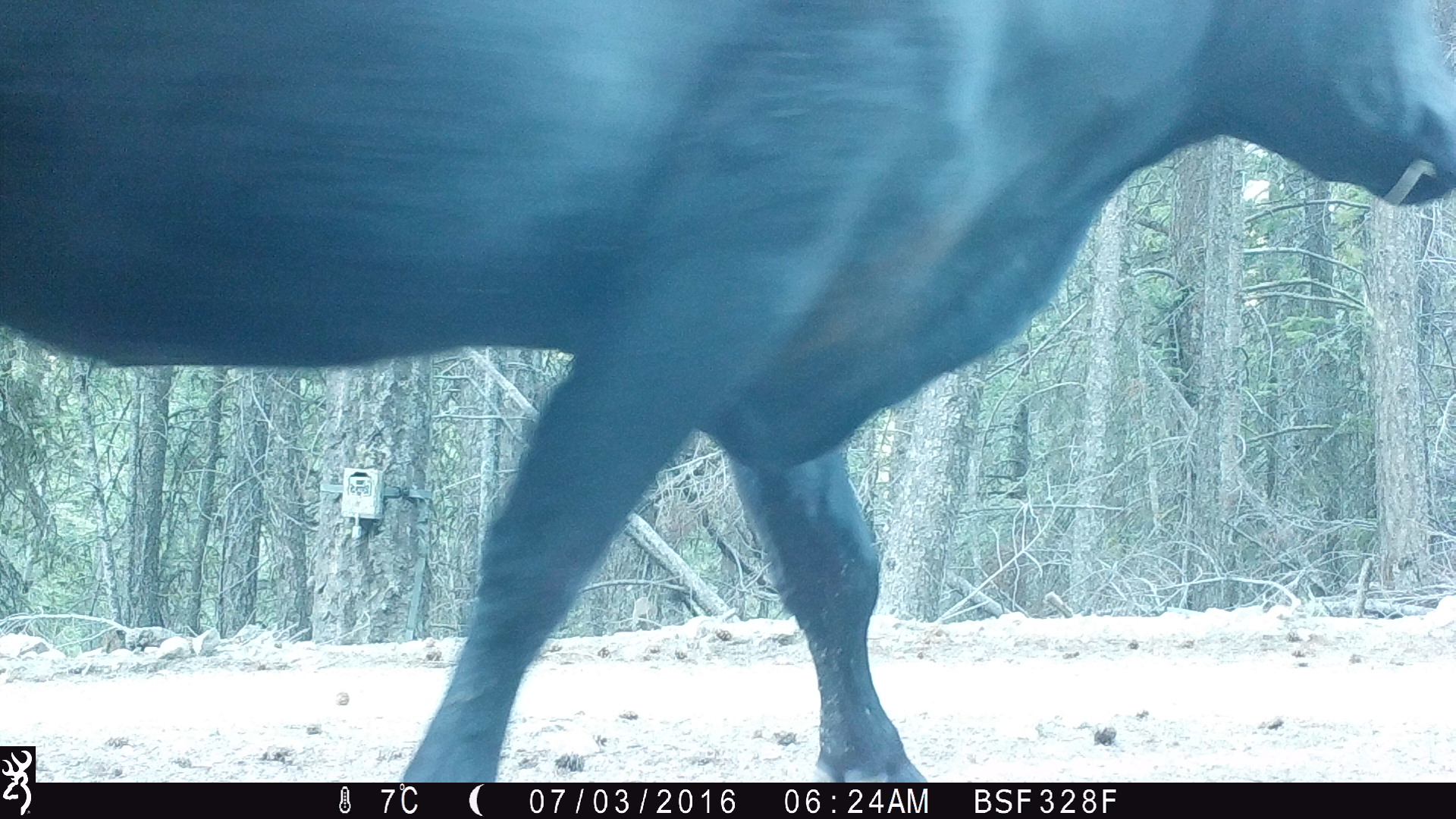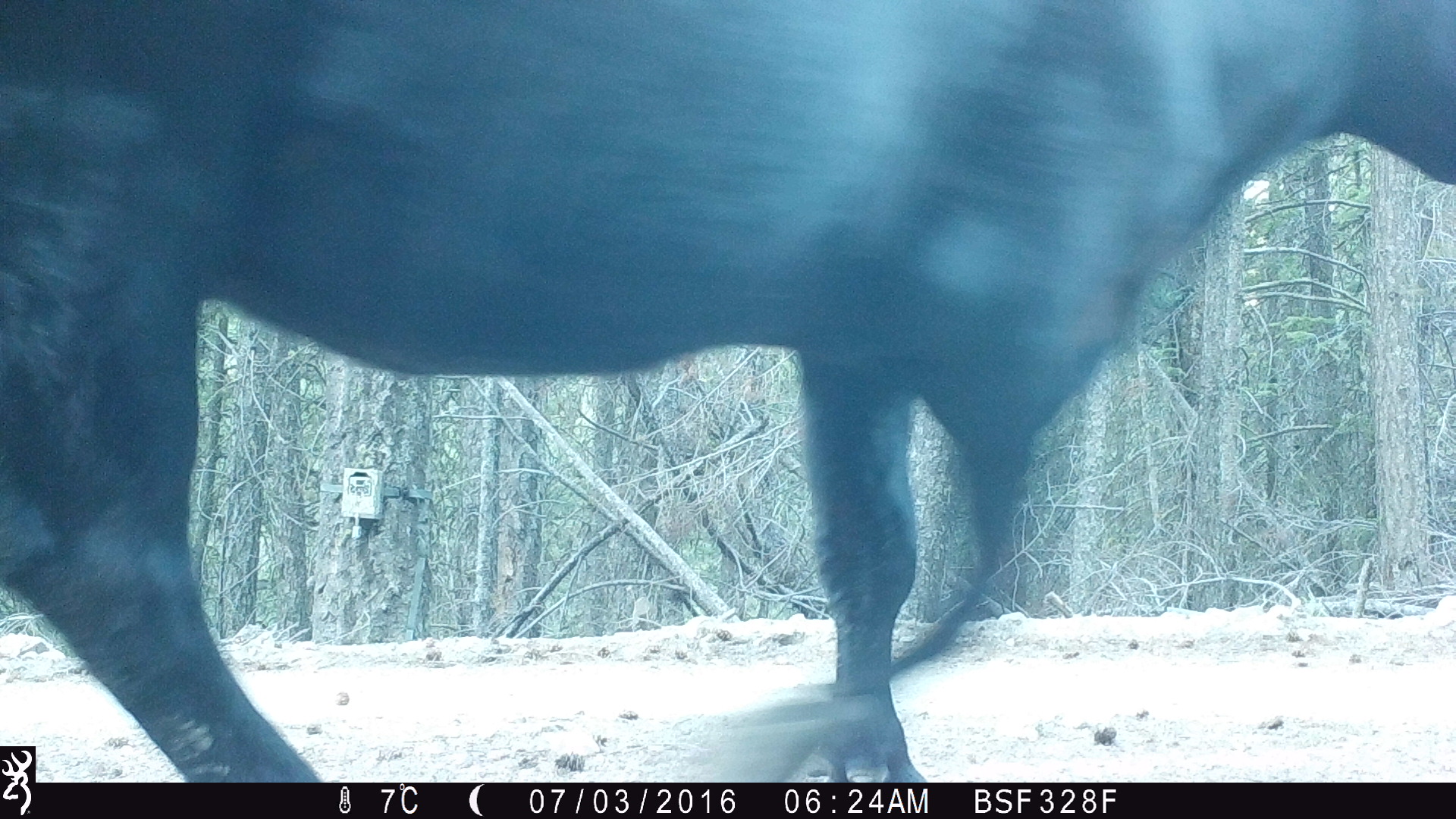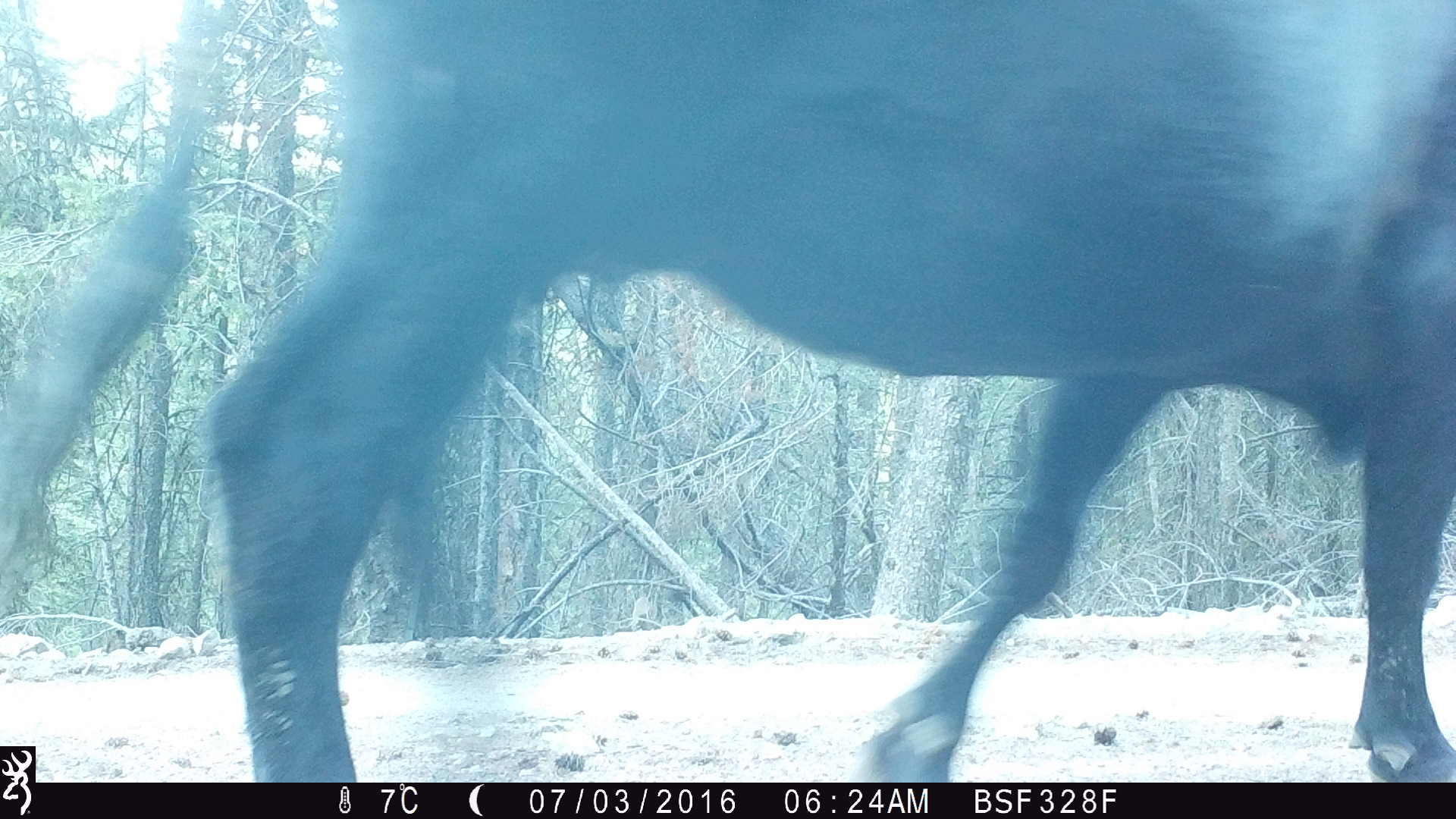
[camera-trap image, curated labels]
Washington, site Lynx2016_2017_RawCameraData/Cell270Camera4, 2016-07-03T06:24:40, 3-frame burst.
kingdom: Animalia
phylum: Chordata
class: Mammalia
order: Artiodactyla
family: Bovidae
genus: Bos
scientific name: Bos taurus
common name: domestic cattle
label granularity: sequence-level